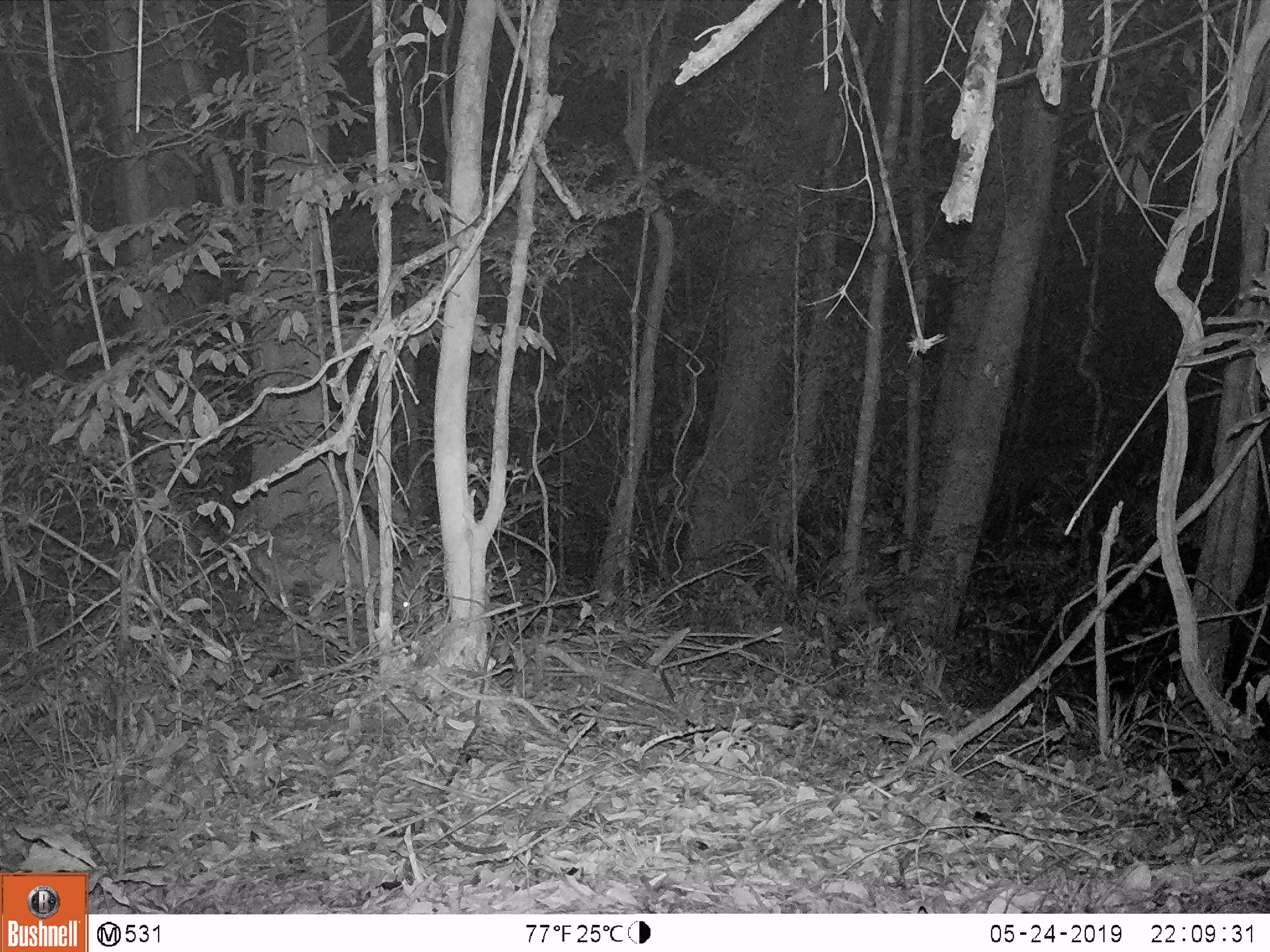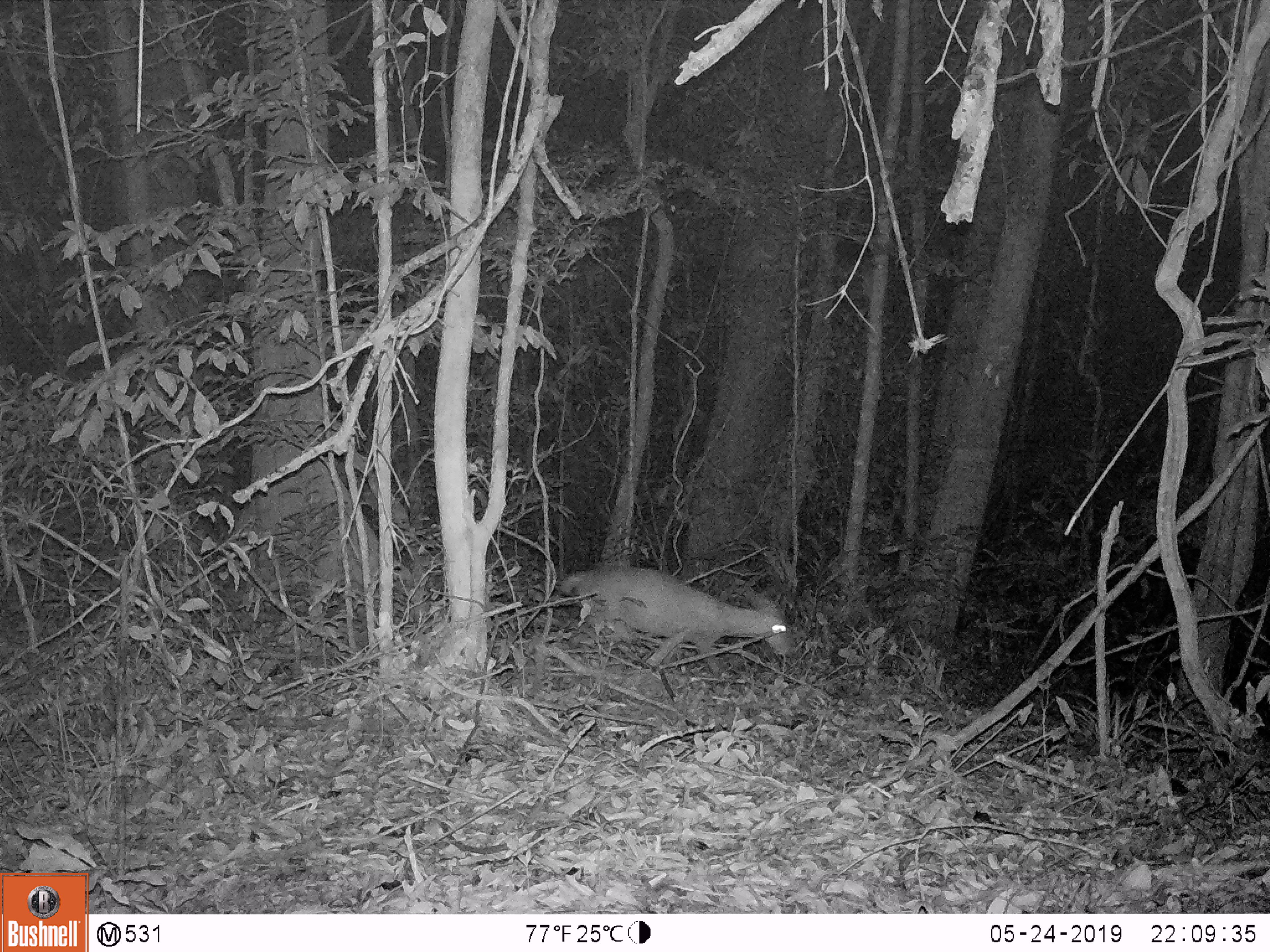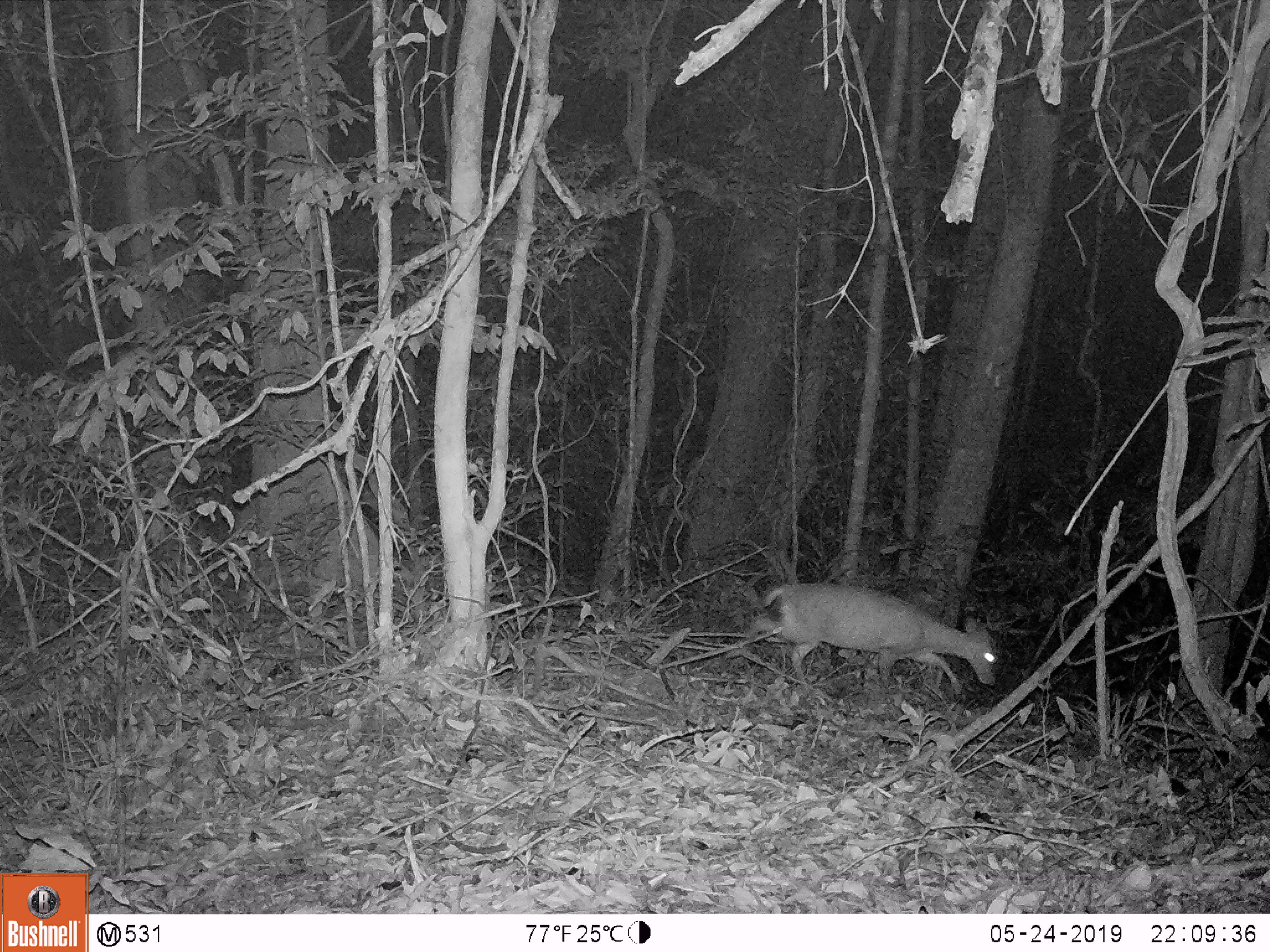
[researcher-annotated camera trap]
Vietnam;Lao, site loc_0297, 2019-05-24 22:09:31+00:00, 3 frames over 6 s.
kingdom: Animalia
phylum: Chordata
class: Mammalia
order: Artiodactyla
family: Cervidae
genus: Muntiacus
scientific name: Muntiacus rooseveltorum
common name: roosevelt's muntjac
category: roosevelts muntjac group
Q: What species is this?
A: Roosevelts muntjac group (roosevelt's muntjac) (Muntiacus rooseveltorum).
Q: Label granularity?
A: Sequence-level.